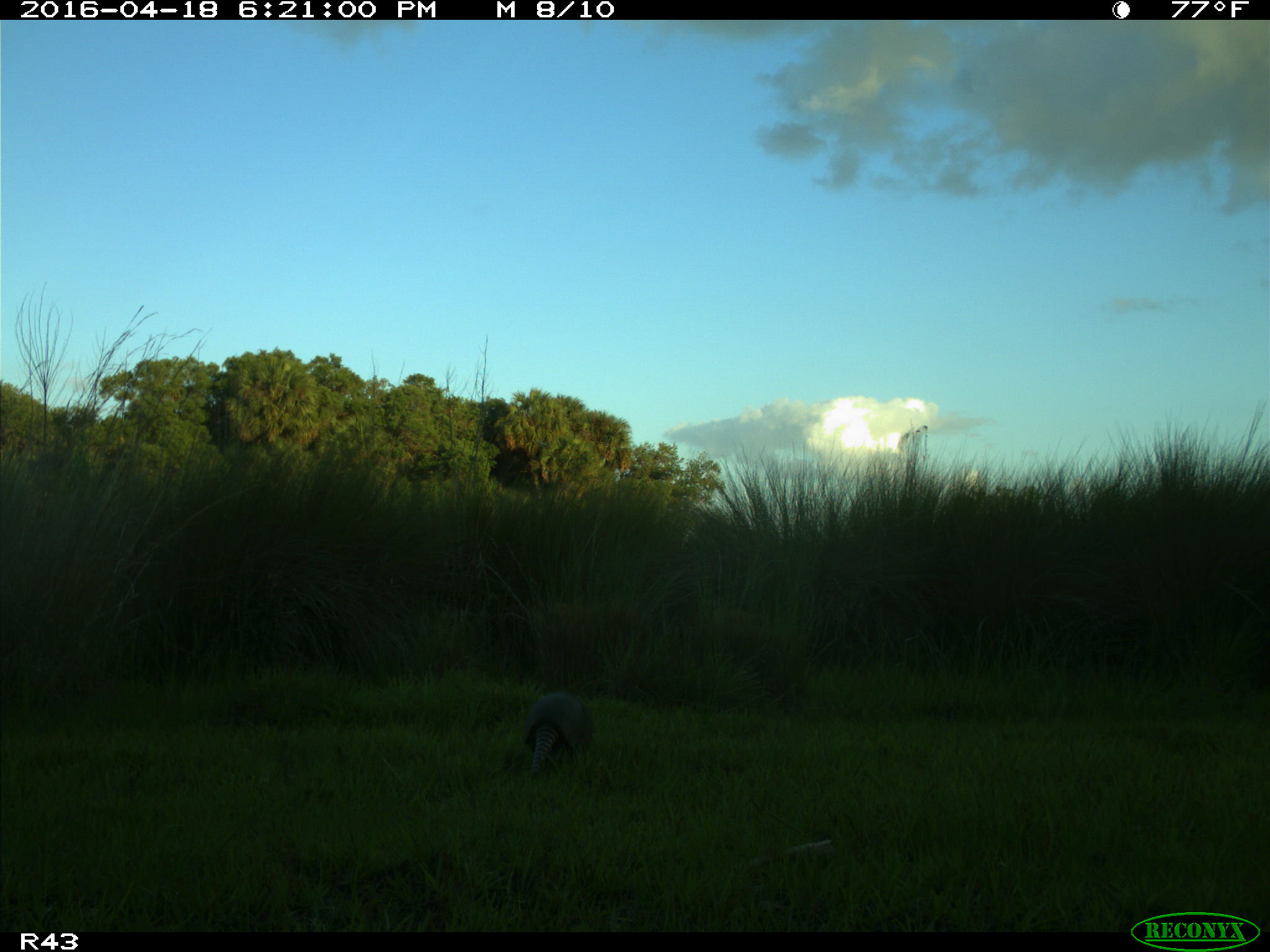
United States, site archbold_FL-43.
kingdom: Animalia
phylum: Chordata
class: Mammalia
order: Cingulata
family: Dasypodidae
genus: Dasypus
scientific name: Dasypus novemcinctus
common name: nine-banded armadillo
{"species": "Dasypus novemcinctus (nine-banded armadillo)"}